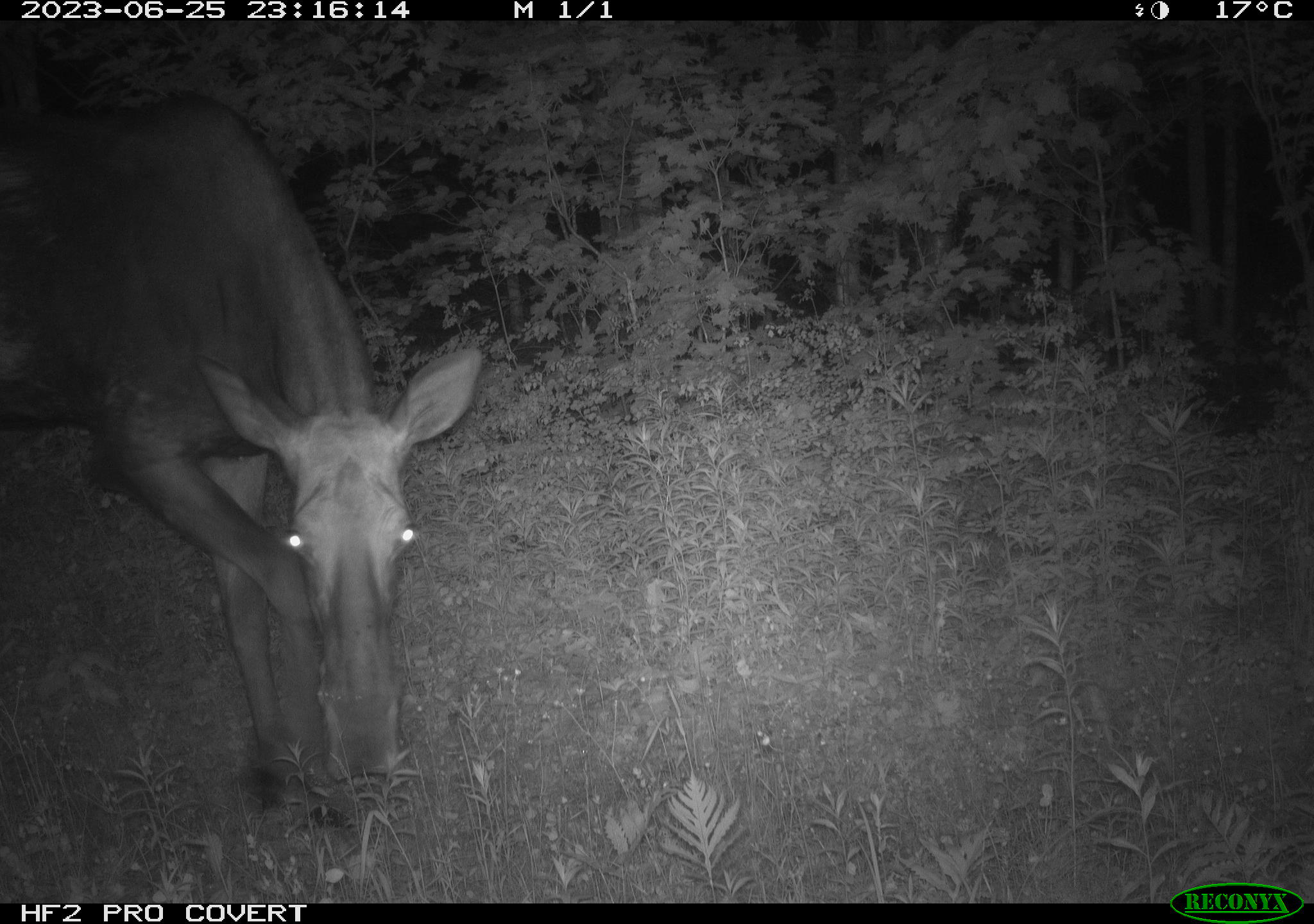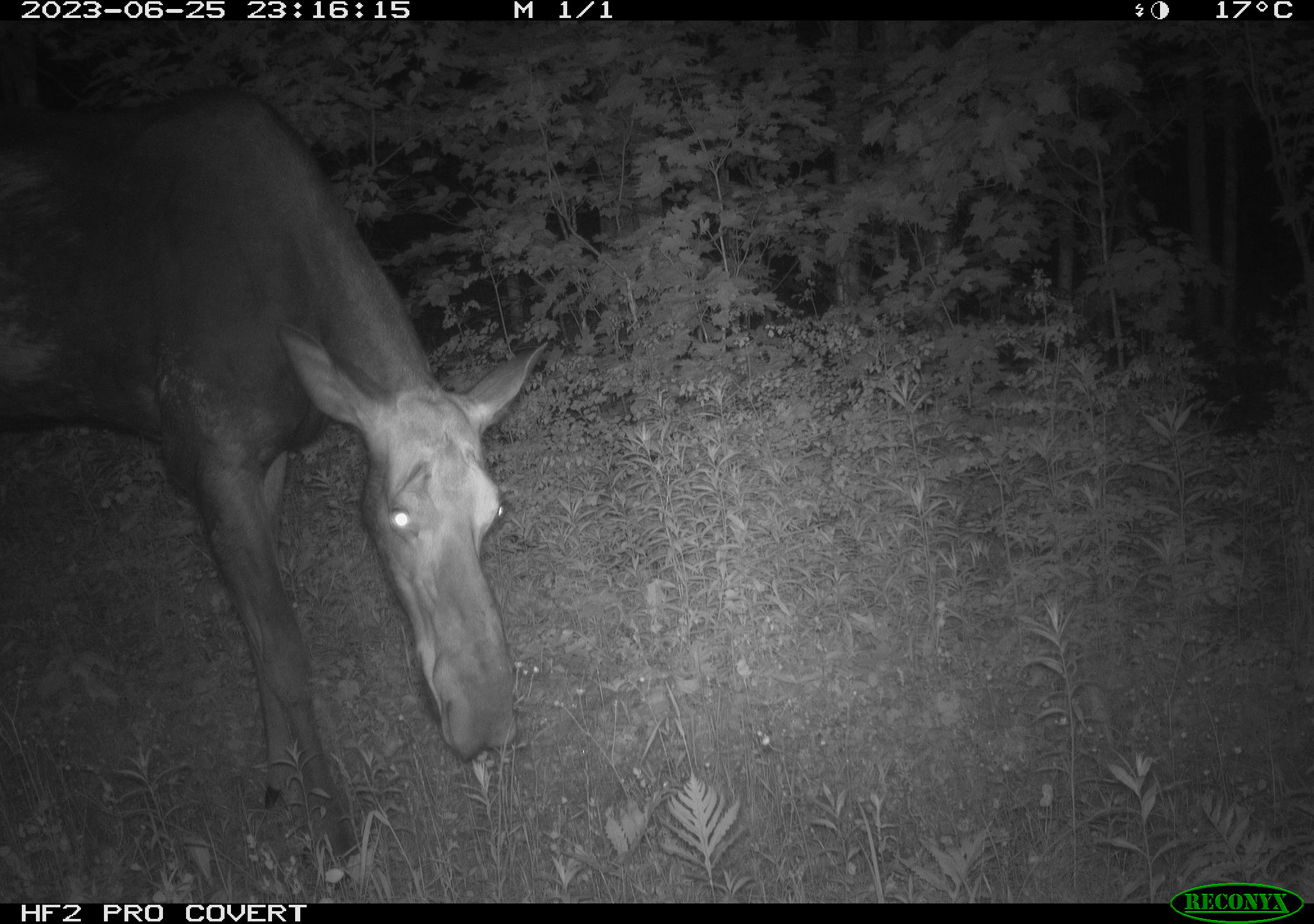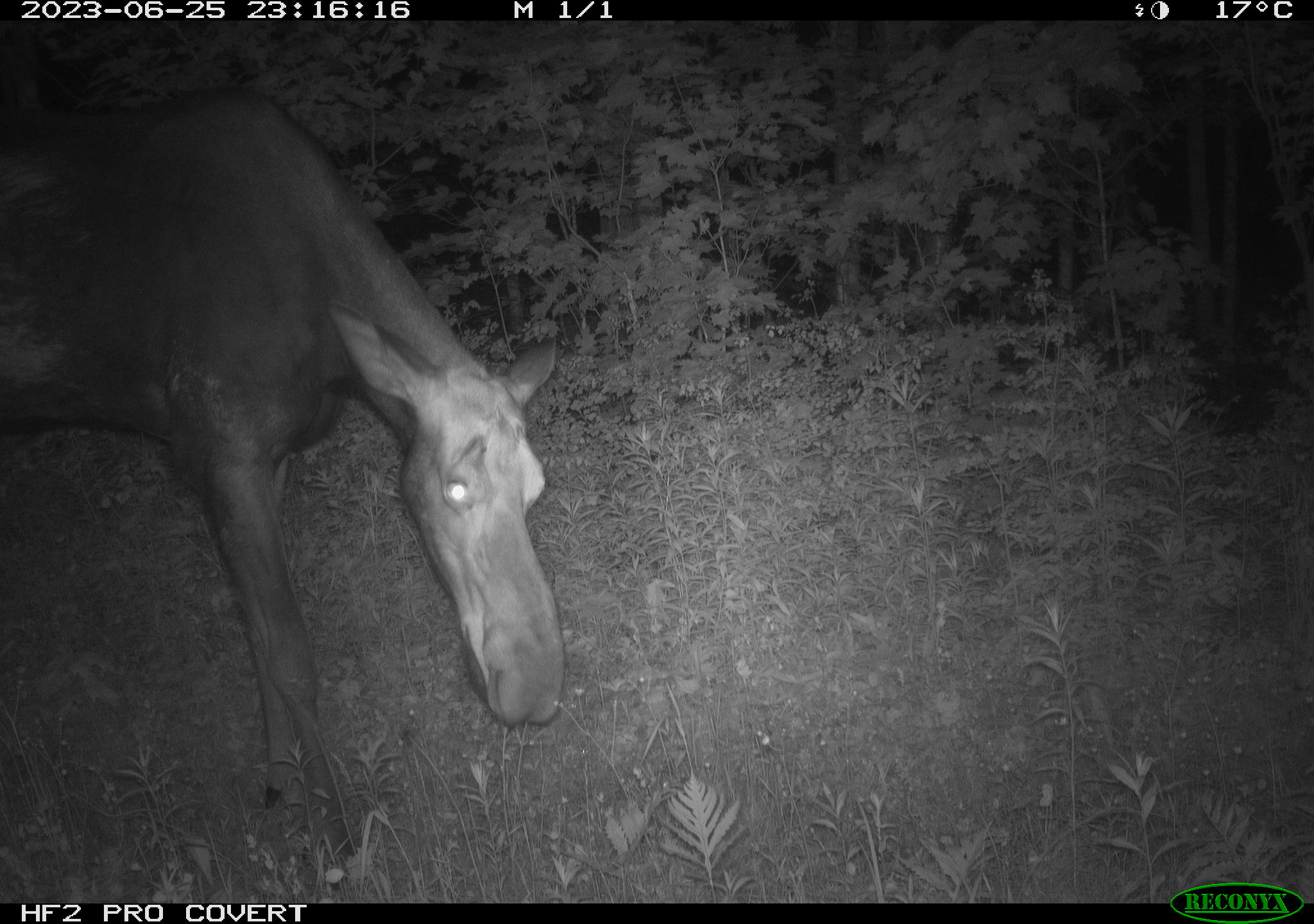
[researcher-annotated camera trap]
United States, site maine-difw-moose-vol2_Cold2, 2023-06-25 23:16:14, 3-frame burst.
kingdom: Animalia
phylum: Chordata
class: Mammalia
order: Artiodactyla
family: Cervidae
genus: Alces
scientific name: Alces alces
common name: moose